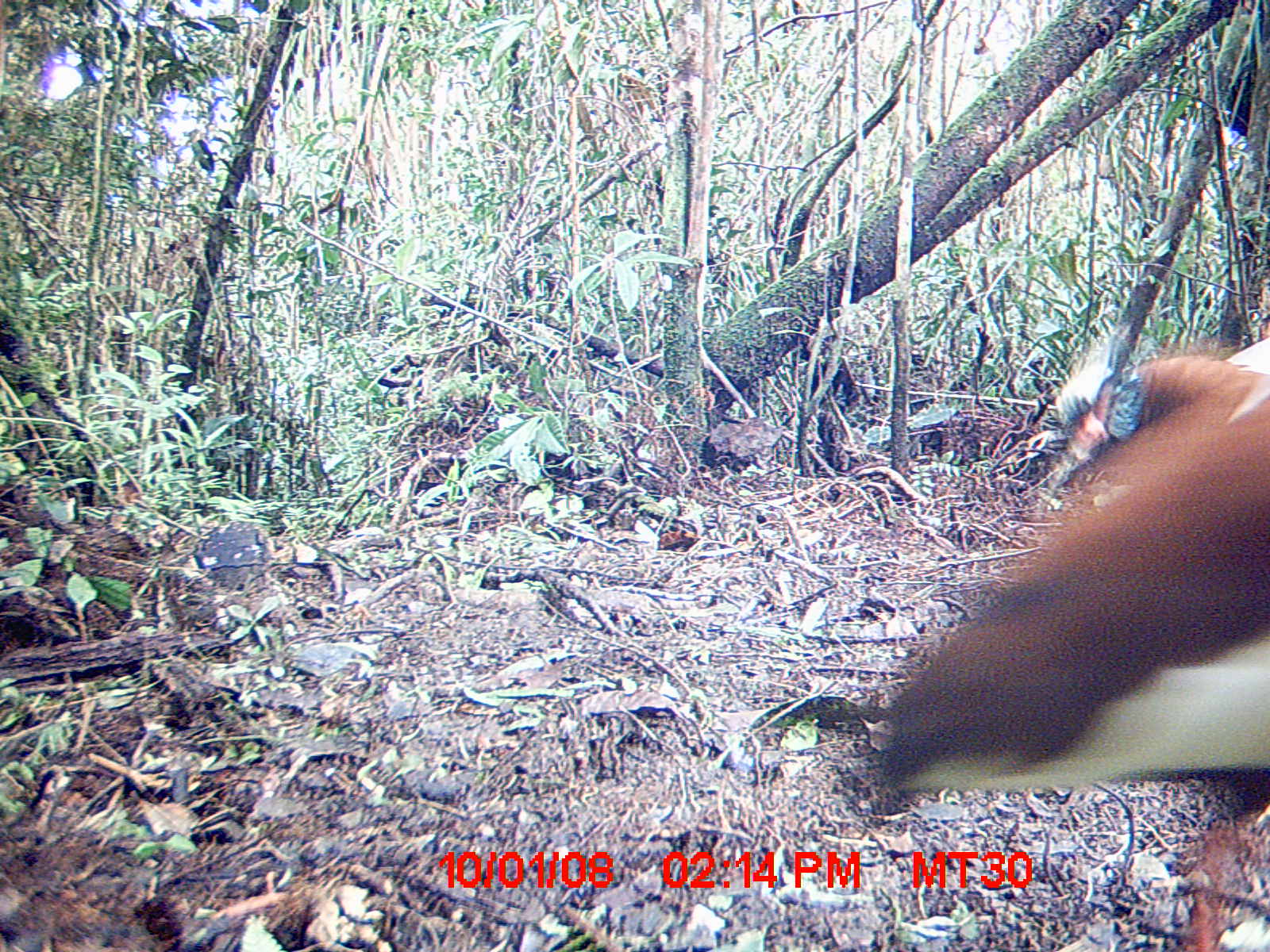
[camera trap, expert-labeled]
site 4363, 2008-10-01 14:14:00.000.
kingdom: Animalia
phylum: Chordata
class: Aves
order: Pelecaniformes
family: Threskiornithidae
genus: Lophotibis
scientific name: Lophotibis cristata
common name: madagascan ibis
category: lophotibis cristataa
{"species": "lophotibis cristataa (madagascan ibis) (Lophotibis cristata)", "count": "2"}